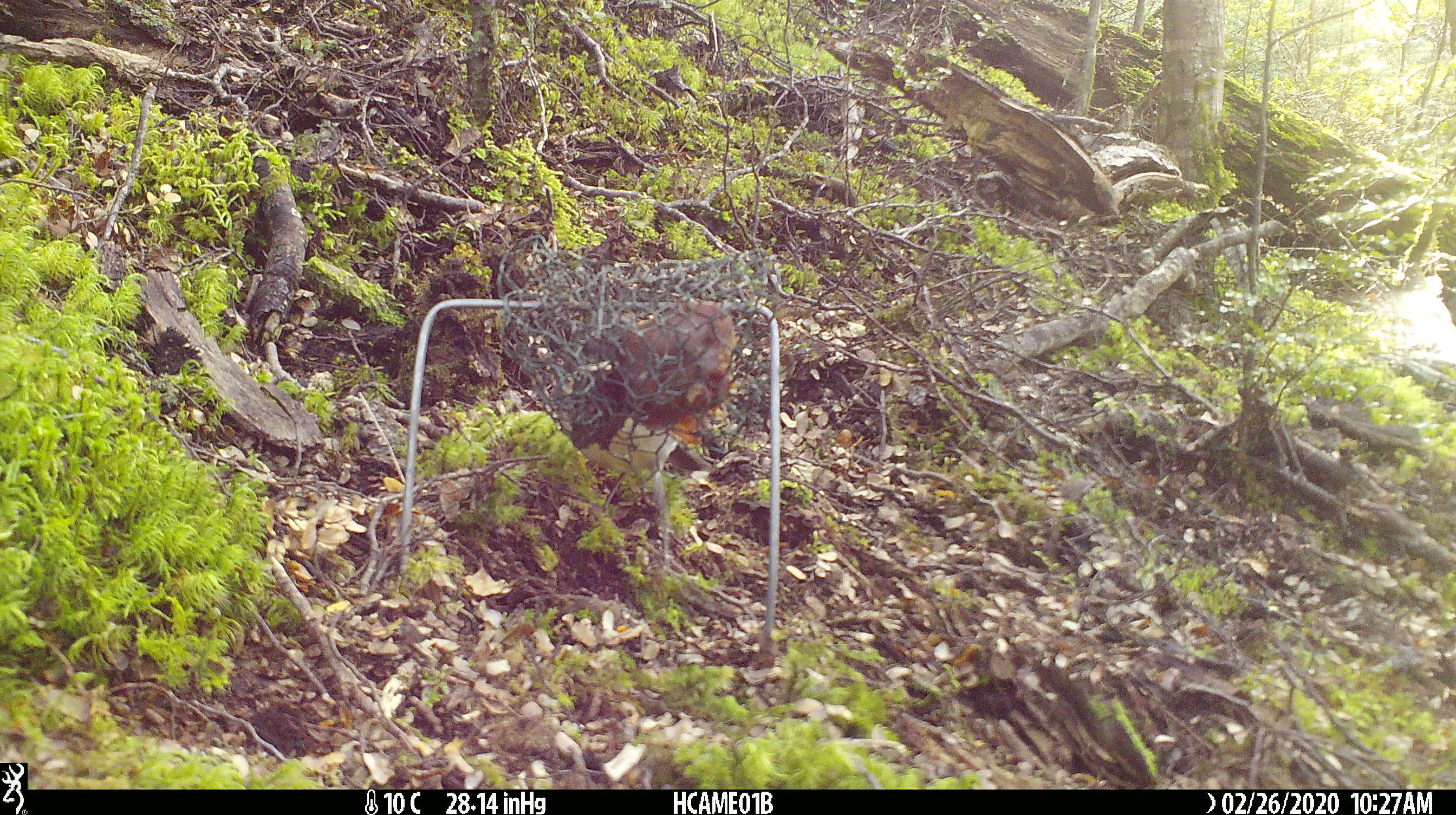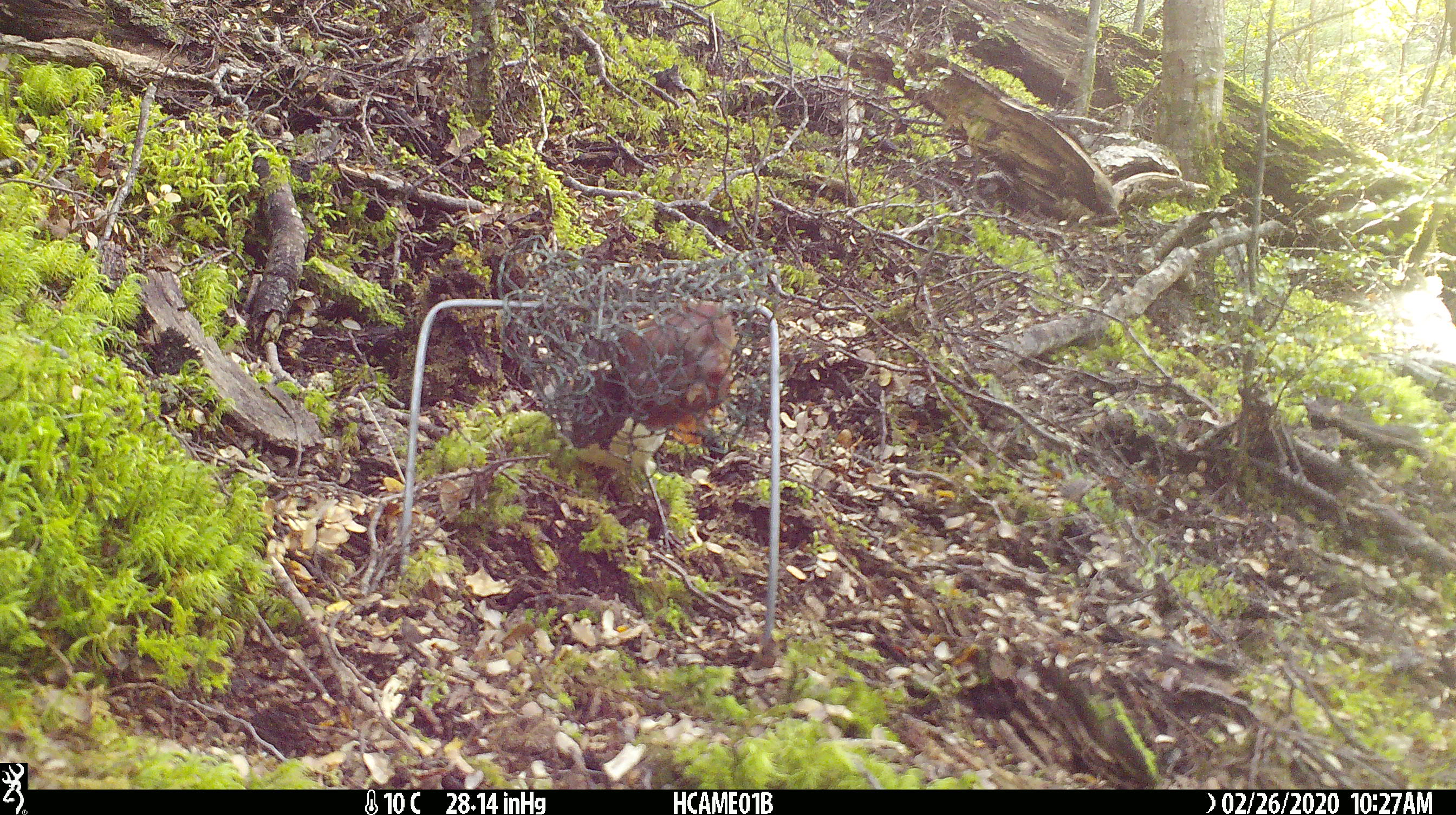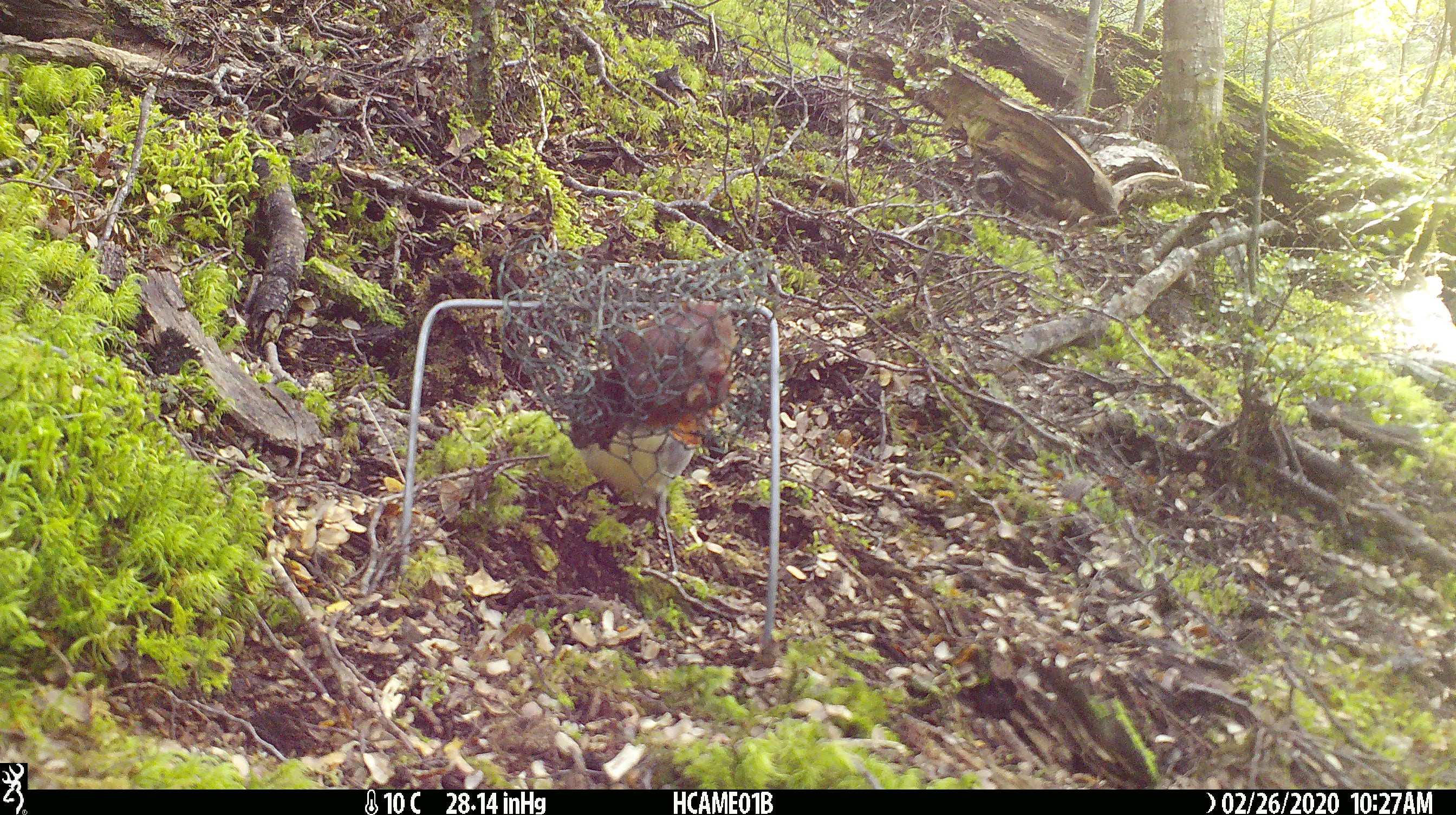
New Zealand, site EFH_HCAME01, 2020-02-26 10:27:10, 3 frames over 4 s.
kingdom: Animalia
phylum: Chordata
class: Aves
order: Passeriformes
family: Petroicidae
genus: Petroica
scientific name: Petroica australis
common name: new zealand robin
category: robin